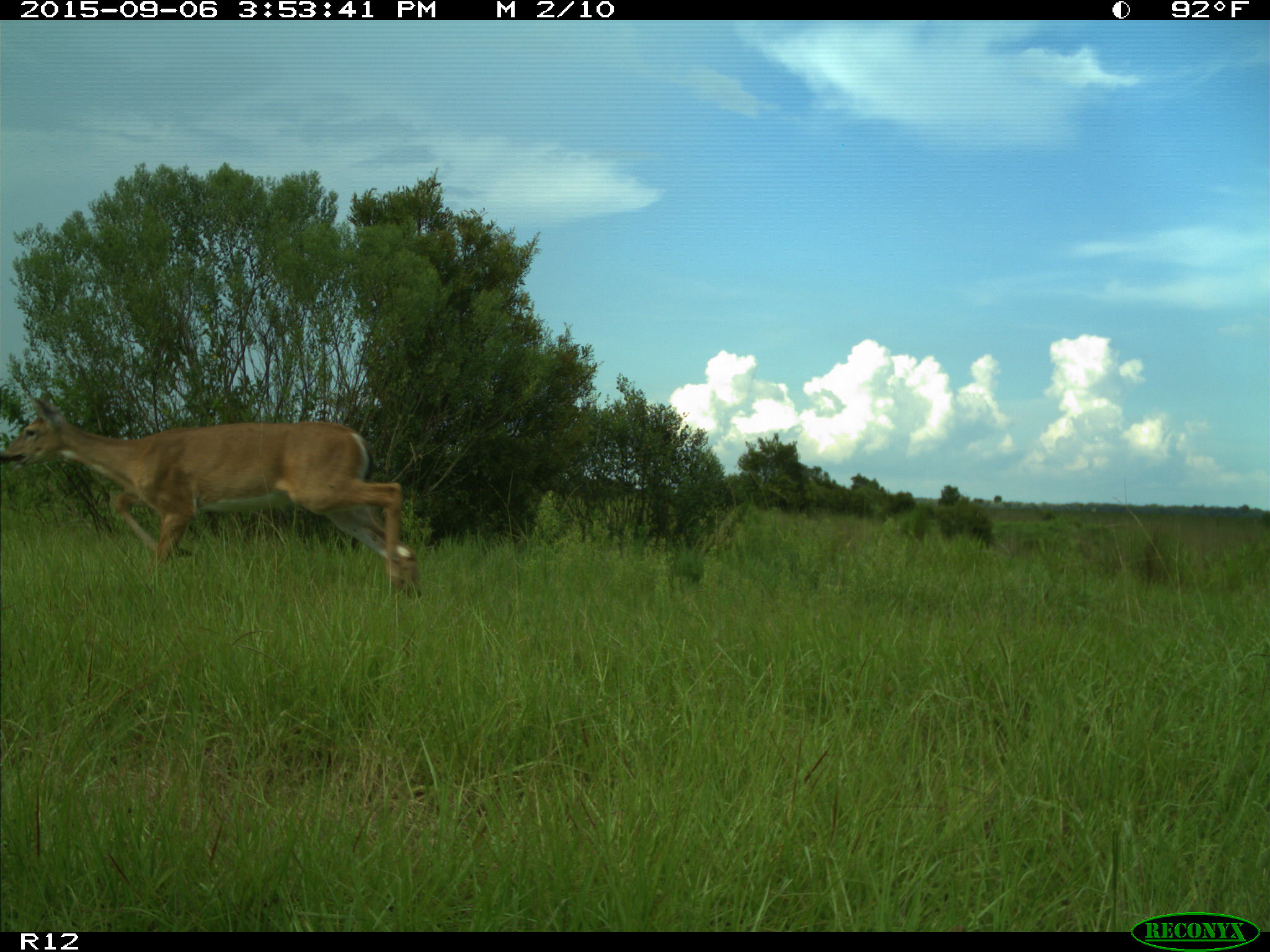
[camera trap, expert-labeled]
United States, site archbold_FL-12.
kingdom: Animalia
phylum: Chordata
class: Mammalia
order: Artiodactyla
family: Cervidae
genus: Odocoileus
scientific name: Odocoileus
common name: deer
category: unidentified deer